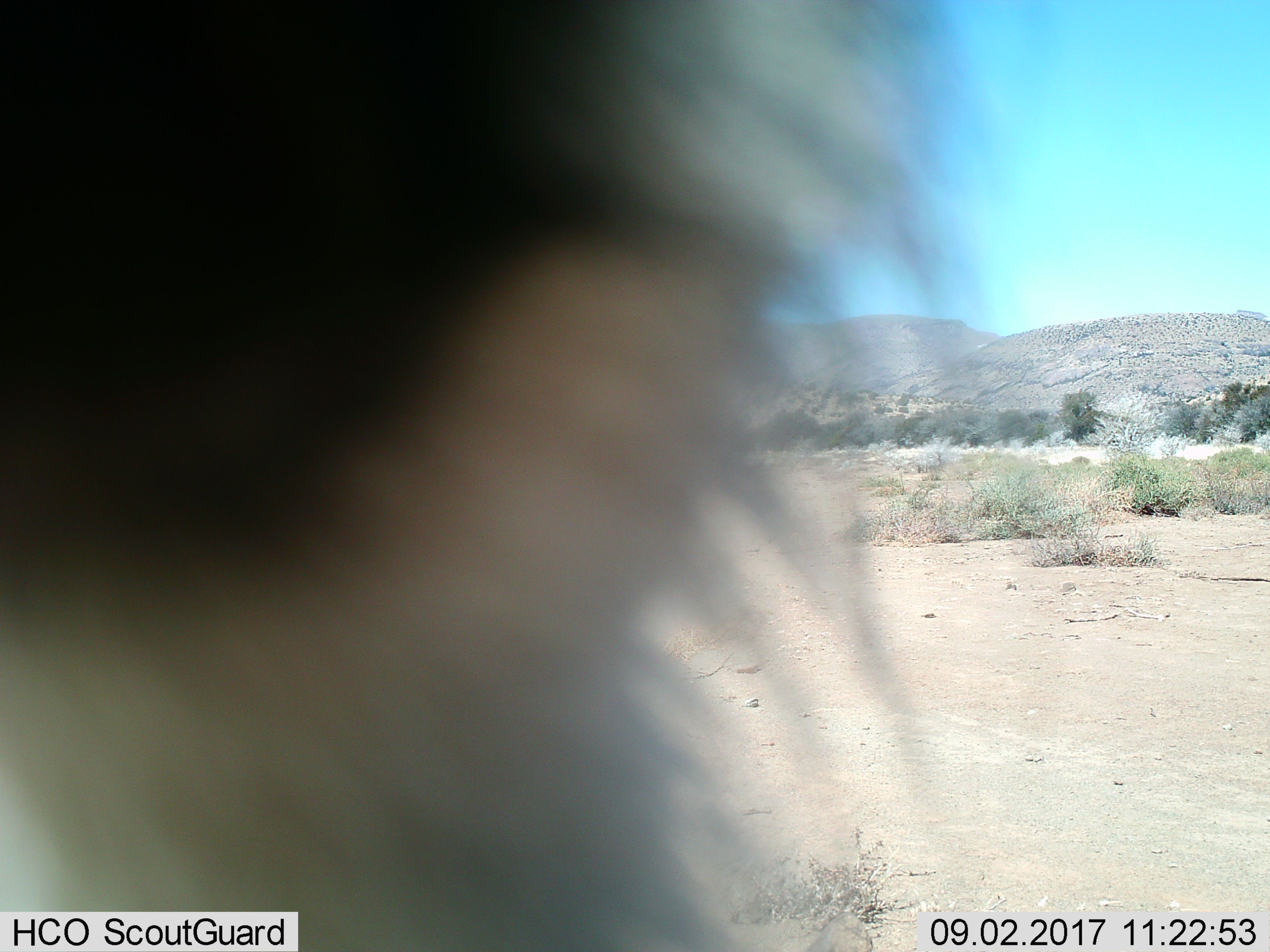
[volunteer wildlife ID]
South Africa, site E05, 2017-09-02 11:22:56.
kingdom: Animalia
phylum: Chordata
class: Mammalia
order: Carnivora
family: Felidae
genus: Panthera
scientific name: Panthera leo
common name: male lion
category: lionmale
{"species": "lionmale (male lion) (Panthera leo)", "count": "1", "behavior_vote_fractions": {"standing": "0%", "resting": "0%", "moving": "0%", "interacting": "100%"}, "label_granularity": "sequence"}